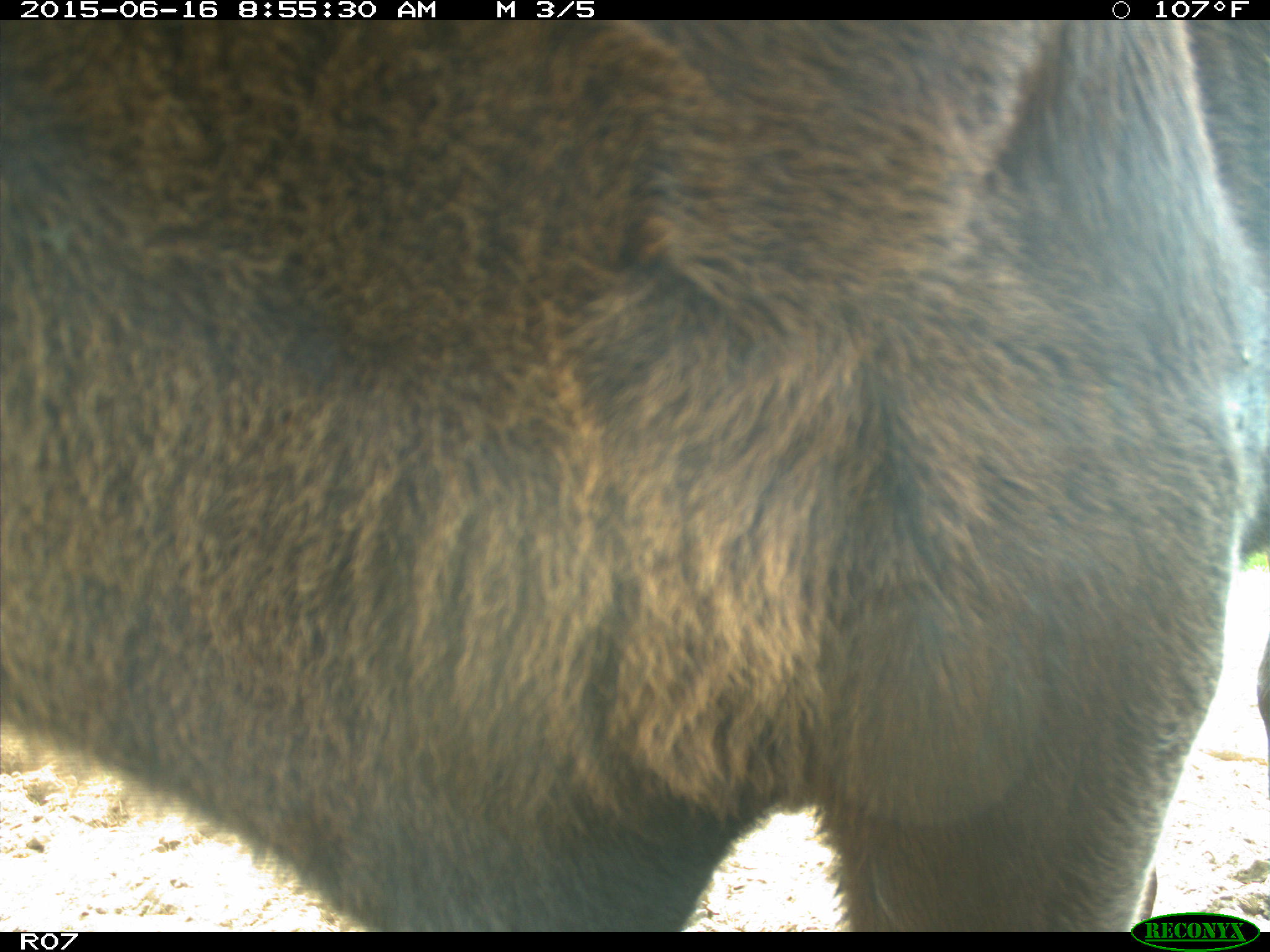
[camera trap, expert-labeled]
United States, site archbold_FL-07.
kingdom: Animalia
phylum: Chordata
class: Mammalia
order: Artiodactyla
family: Bovidae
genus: Bos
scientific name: Bos taurus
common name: domestic cow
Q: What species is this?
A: Bos taurus (domestic cow).